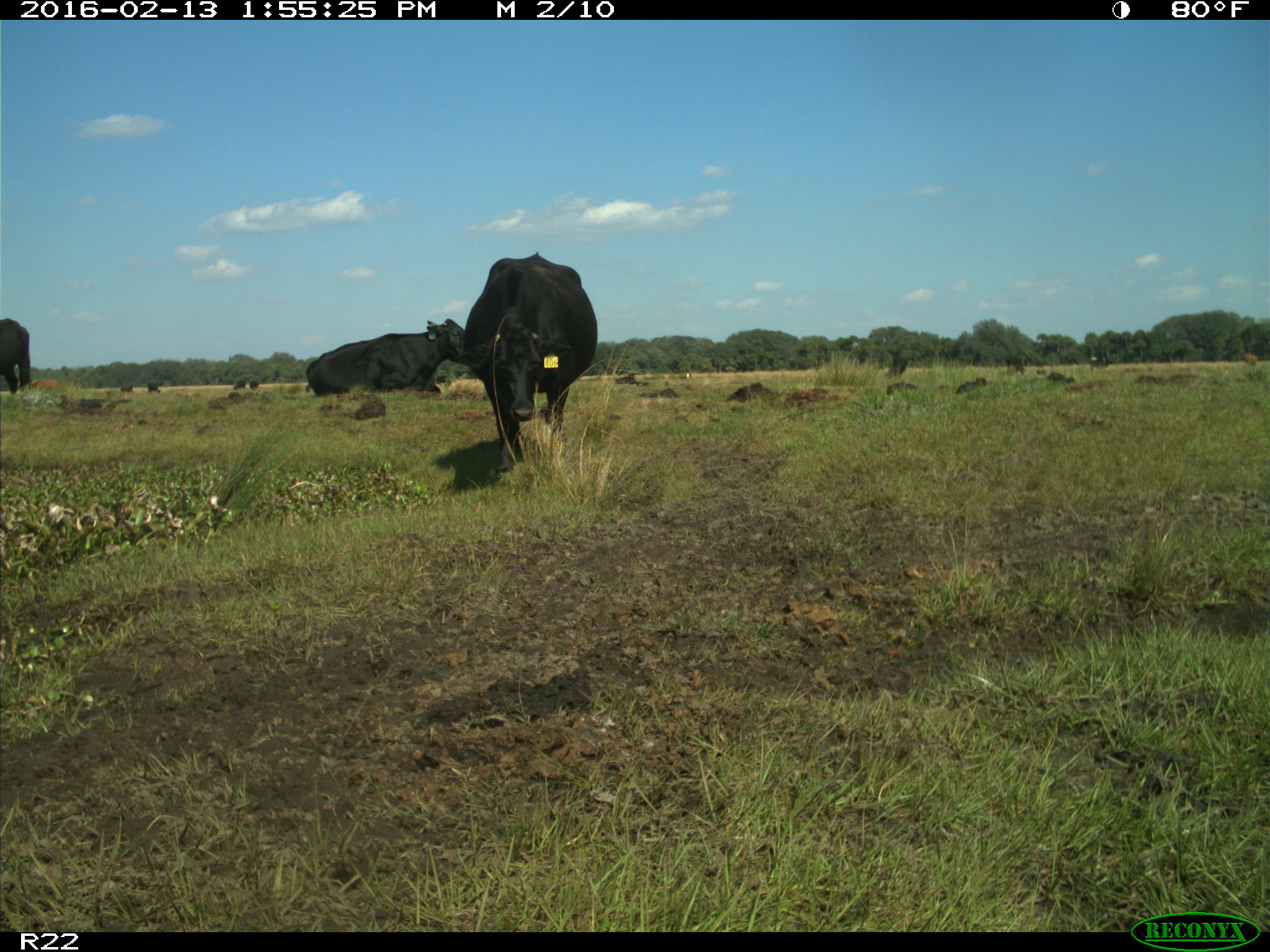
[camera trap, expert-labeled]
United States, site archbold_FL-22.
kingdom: Animalia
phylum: Chordata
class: Mammalia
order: Artiodactyla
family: Bovidae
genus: Bos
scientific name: Bos taurus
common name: domestic cow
Bos taurus (domestic cow).